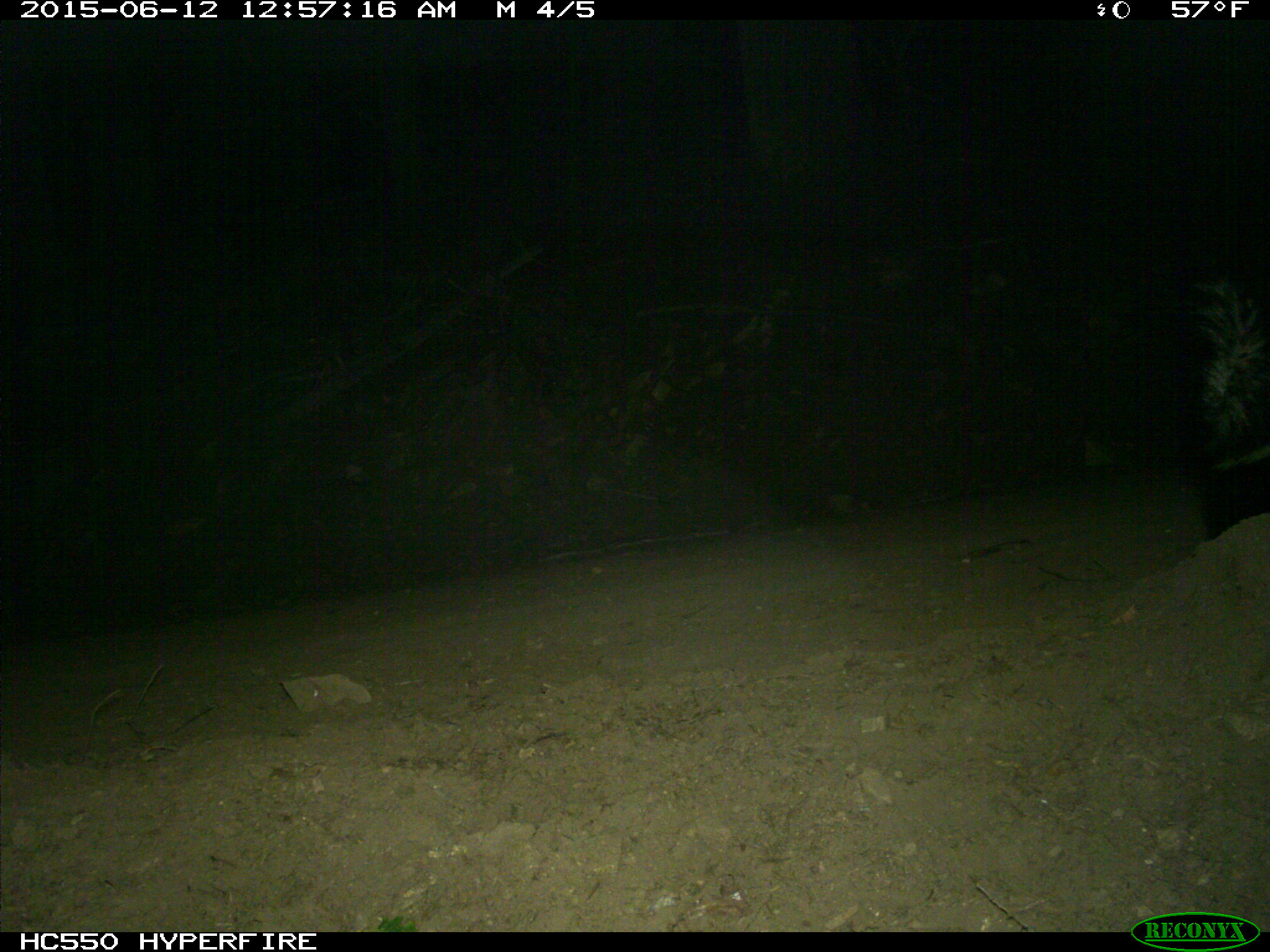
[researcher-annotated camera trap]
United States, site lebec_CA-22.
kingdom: Animalia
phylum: Chordata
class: Mammalia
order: Carnivora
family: Mephitidae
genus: Mephitis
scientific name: Mephitis mephitis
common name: striped skunk